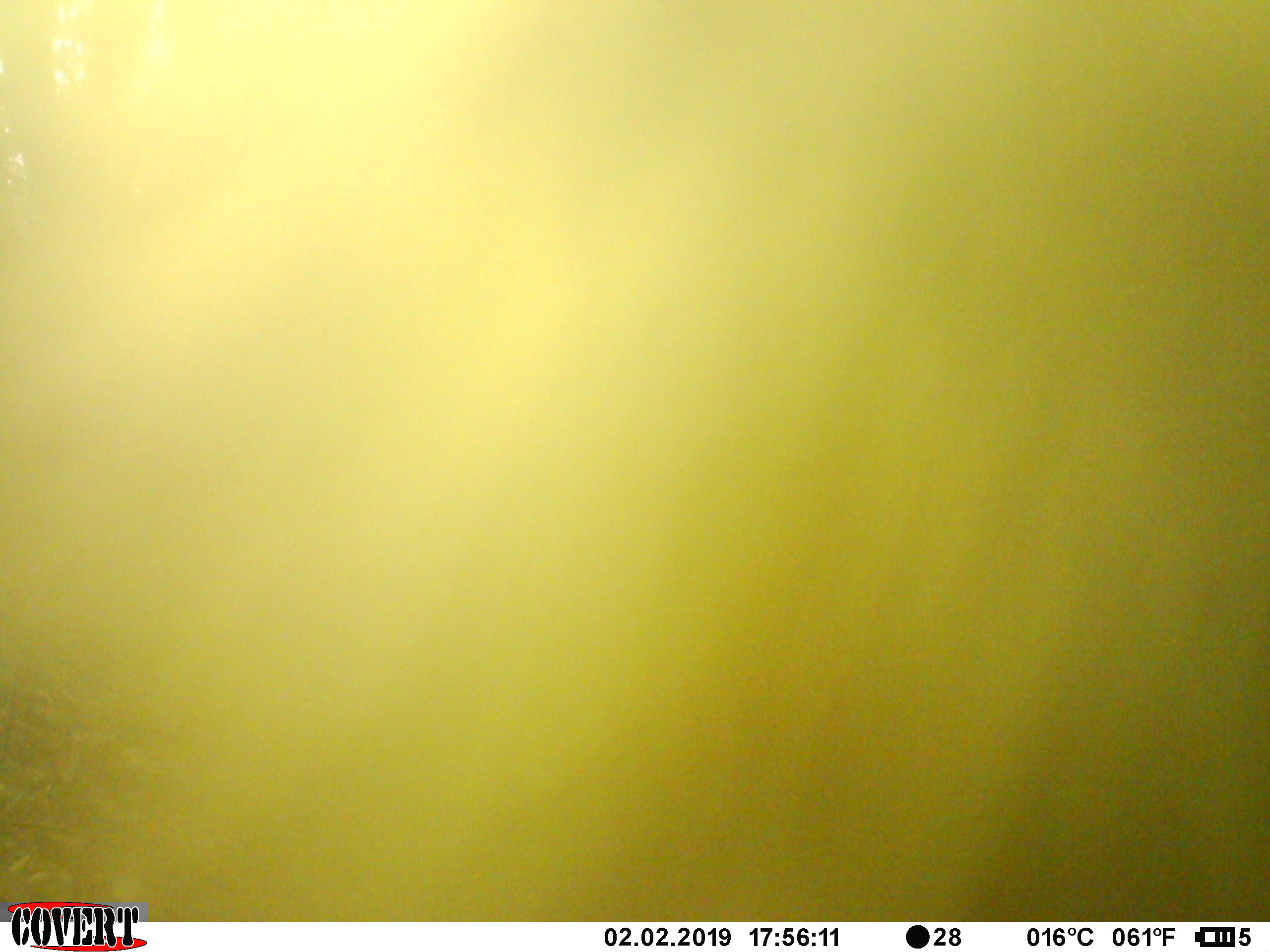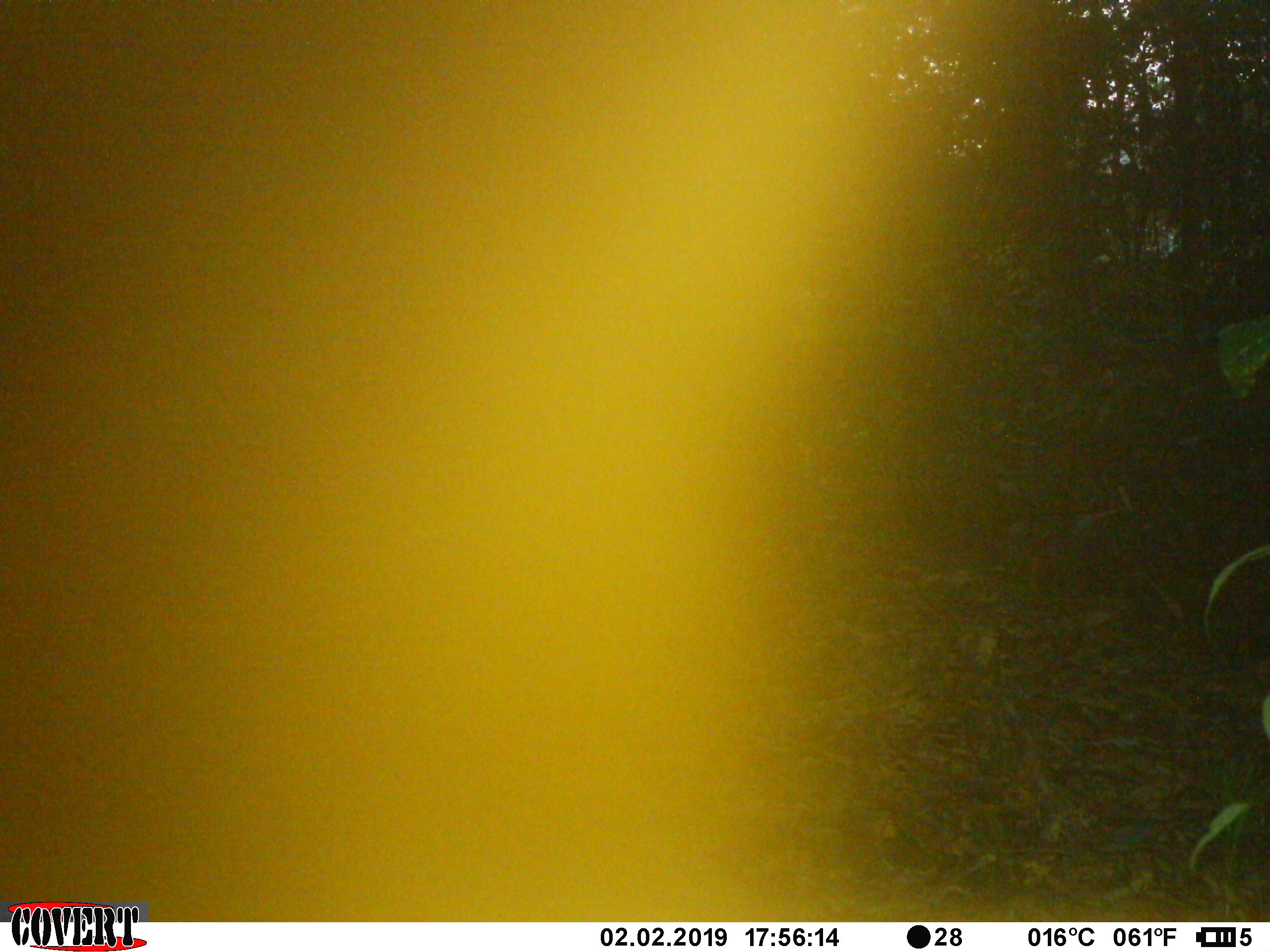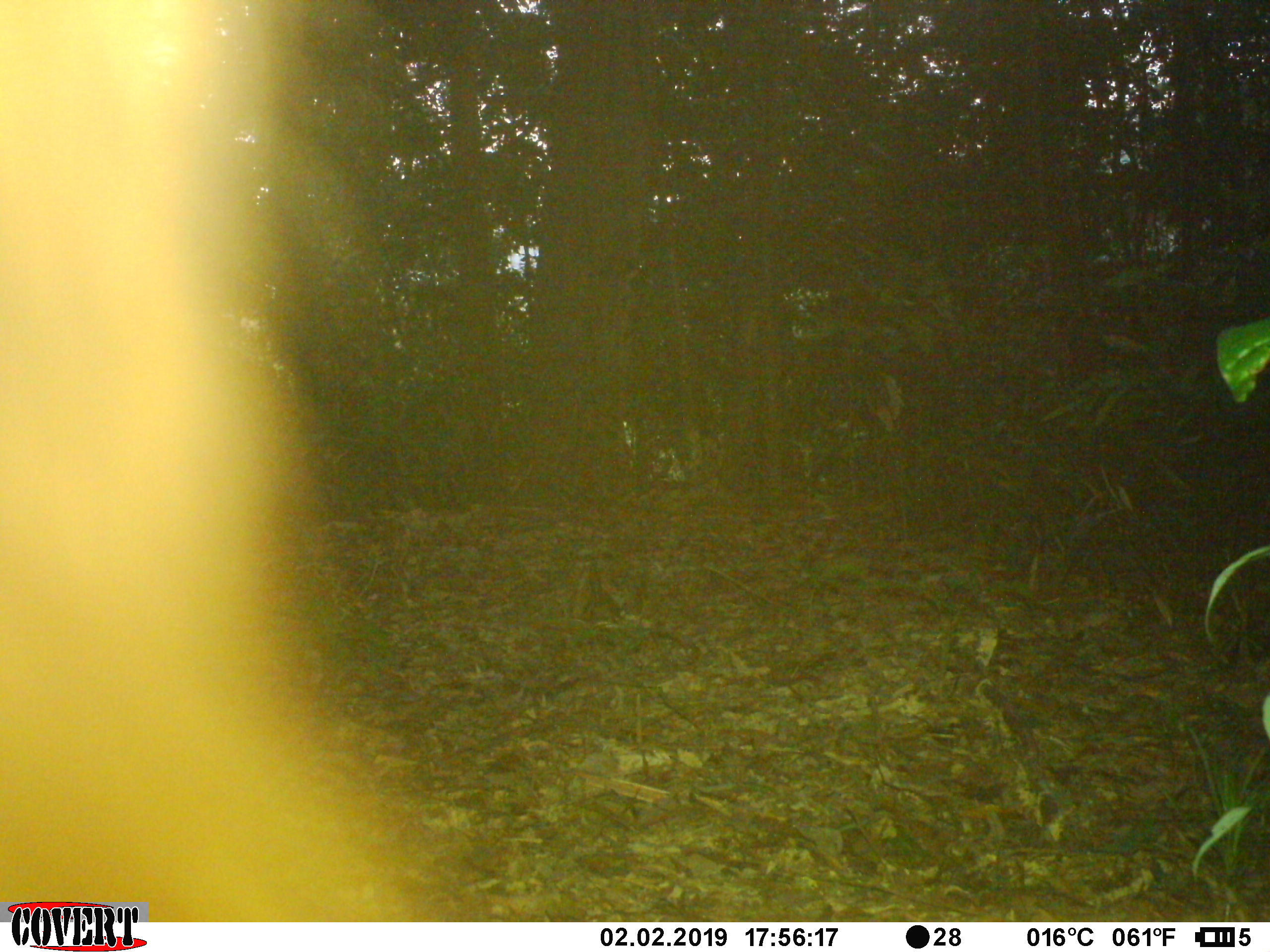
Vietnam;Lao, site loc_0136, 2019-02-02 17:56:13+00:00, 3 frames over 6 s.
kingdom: Animalia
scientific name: Animalia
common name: animal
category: unidentified animal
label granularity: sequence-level